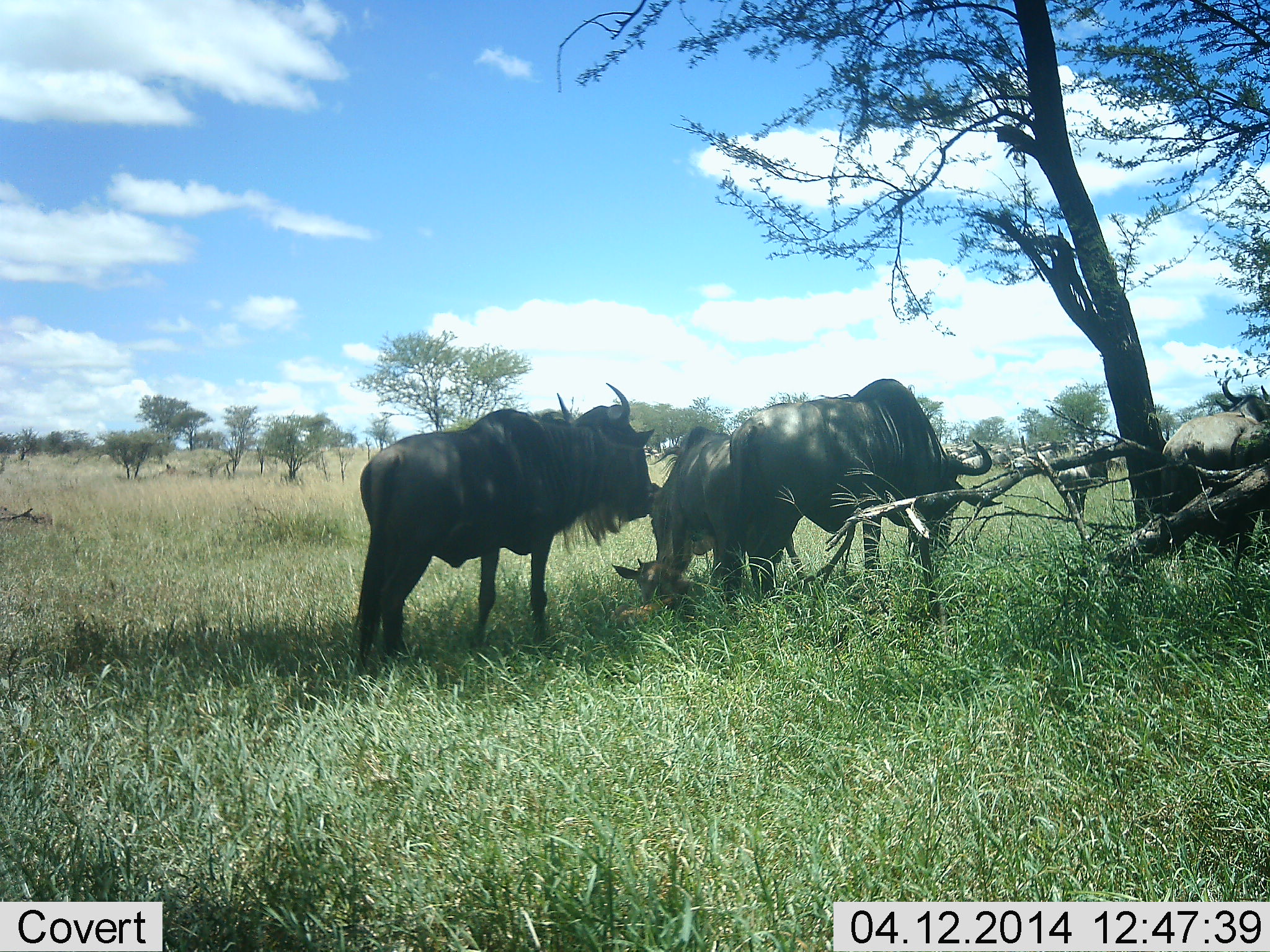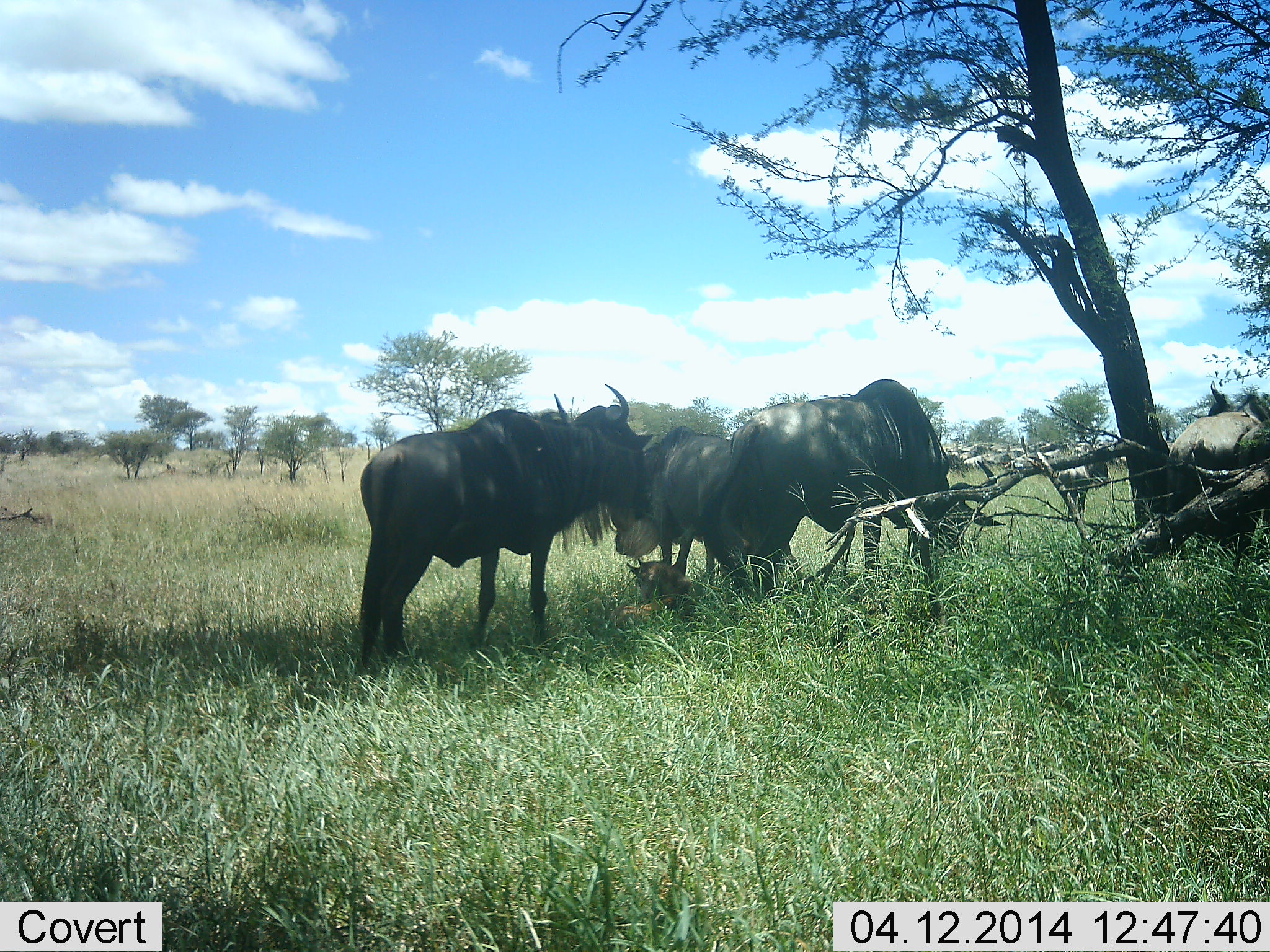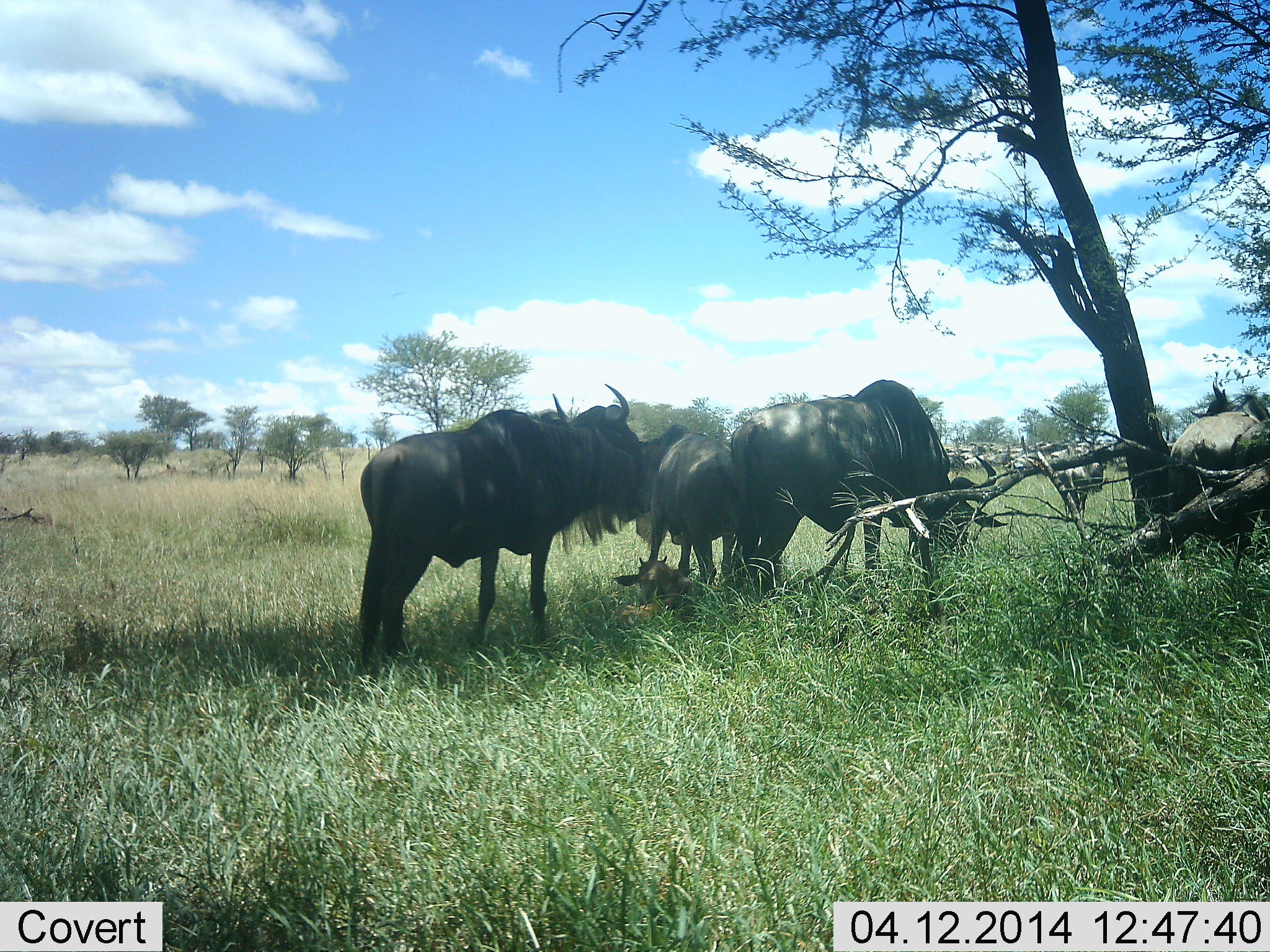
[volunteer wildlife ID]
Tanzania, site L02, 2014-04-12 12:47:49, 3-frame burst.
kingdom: Animalia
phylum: Chordata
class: Mammalia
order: Artiodactyla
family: Bovidae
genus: Connochaetes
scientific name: Connochaetes taurinus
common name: blue wildebeest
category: wildebeest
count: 11-50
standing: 80%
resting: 30%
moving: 10%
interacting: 20%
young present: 30%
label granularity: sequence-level